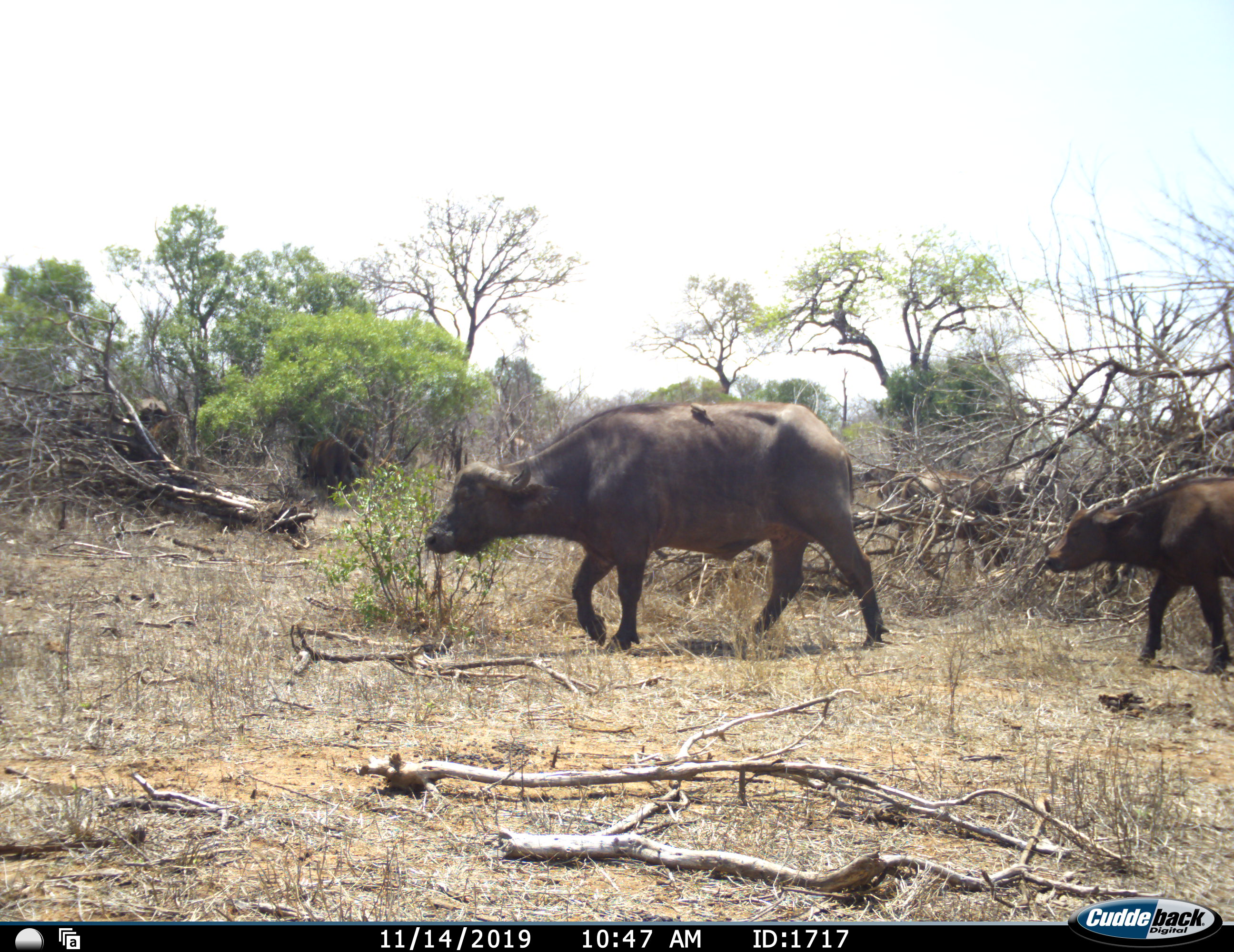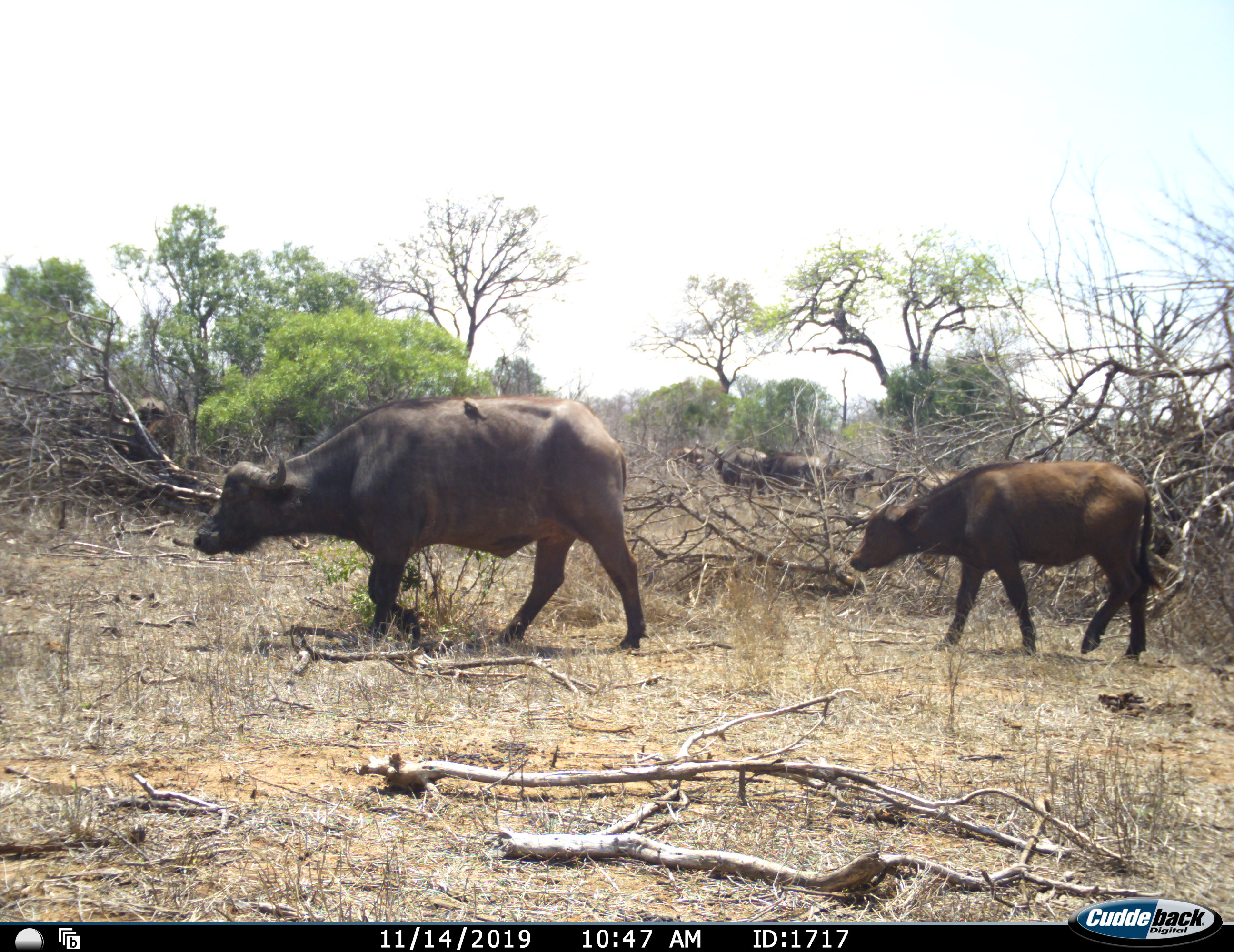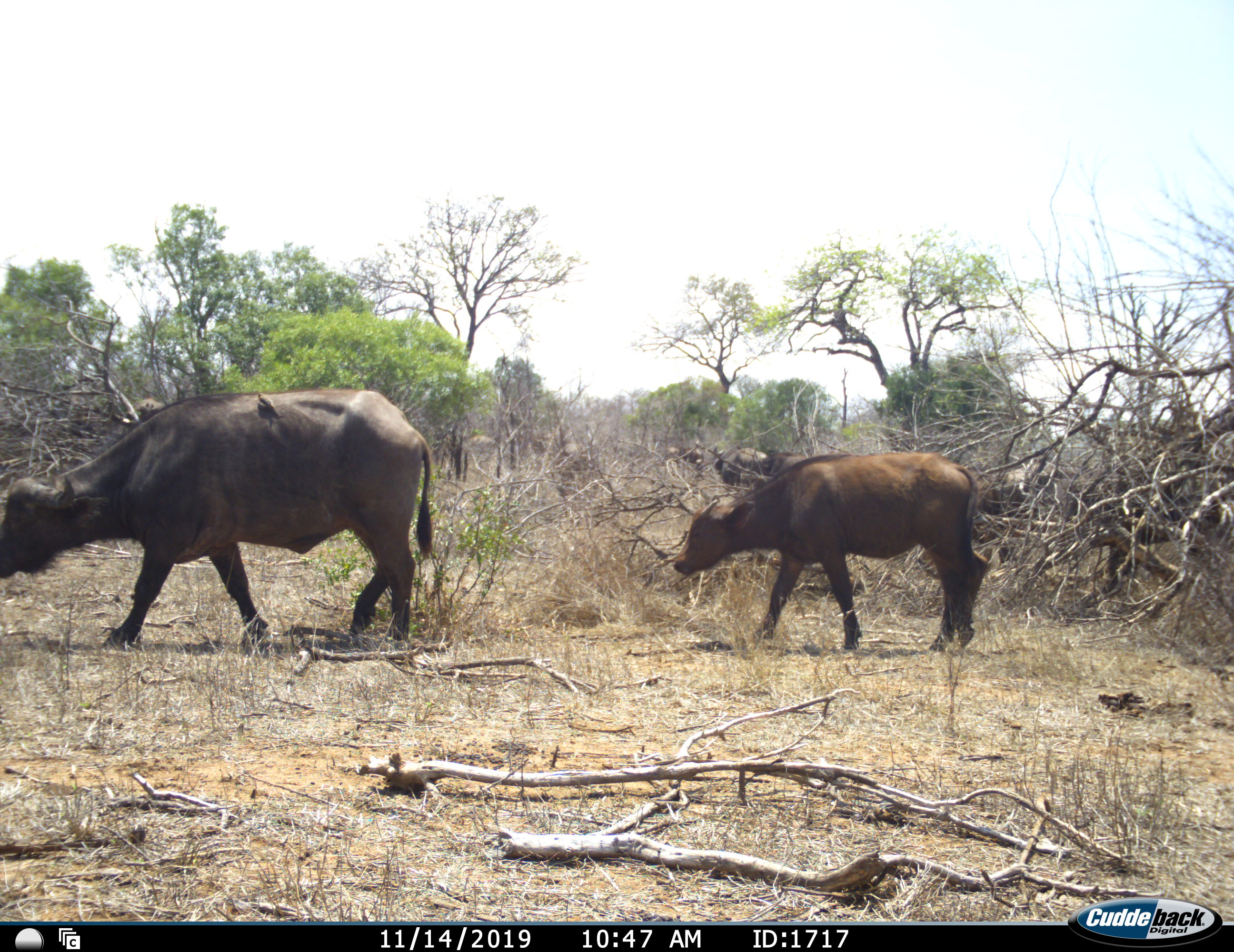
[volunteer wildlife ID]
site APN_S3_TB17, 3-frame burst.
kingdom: Animalia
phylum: Chordata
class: Mammalia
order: Artiodactyla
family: Bovidae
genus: Syncerus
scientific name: Syncerus caffer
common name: african buffalo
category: buffalo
Buffalo (african buffalo) (Syncerus caffer), count 2. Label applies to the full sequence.